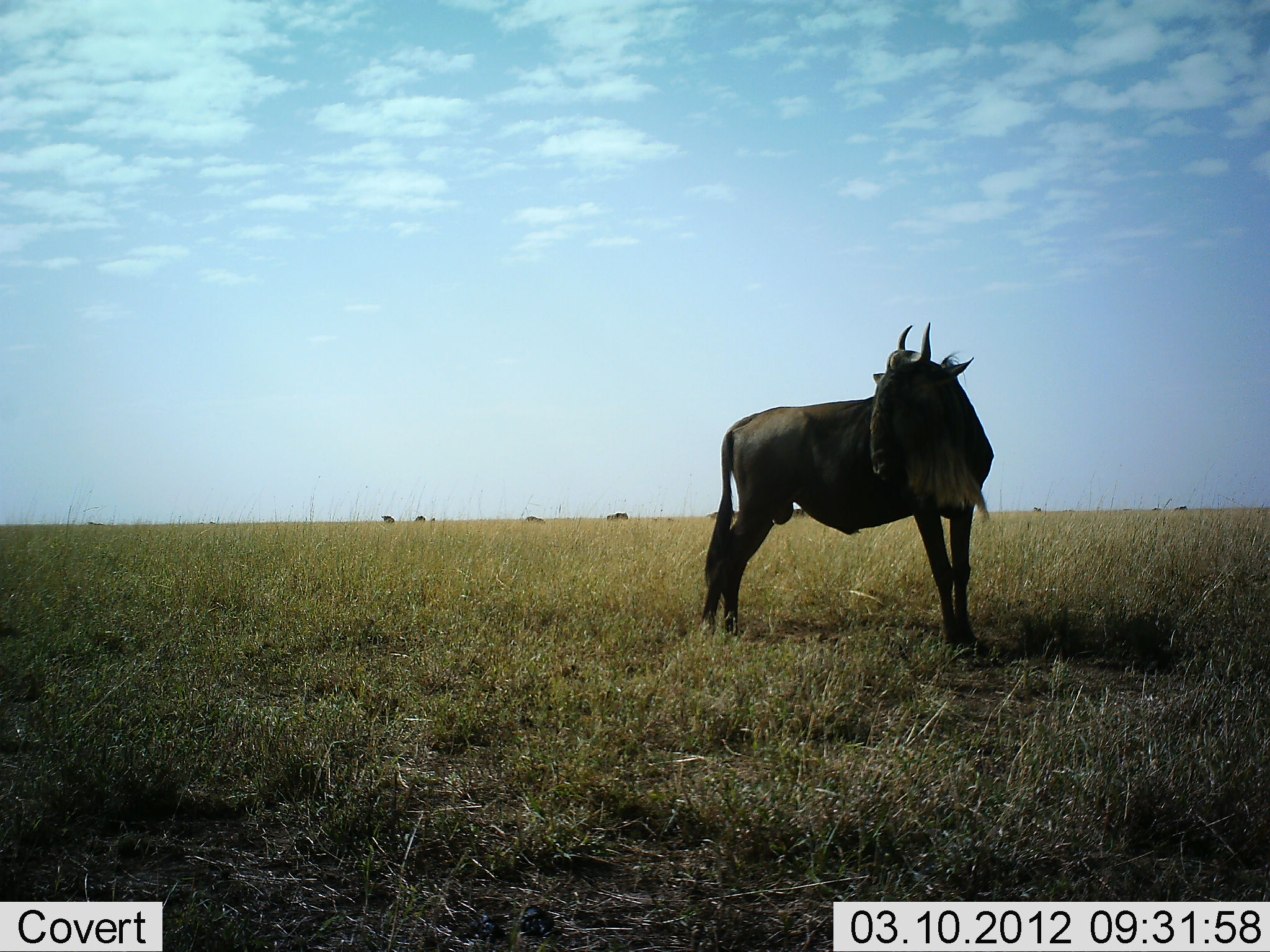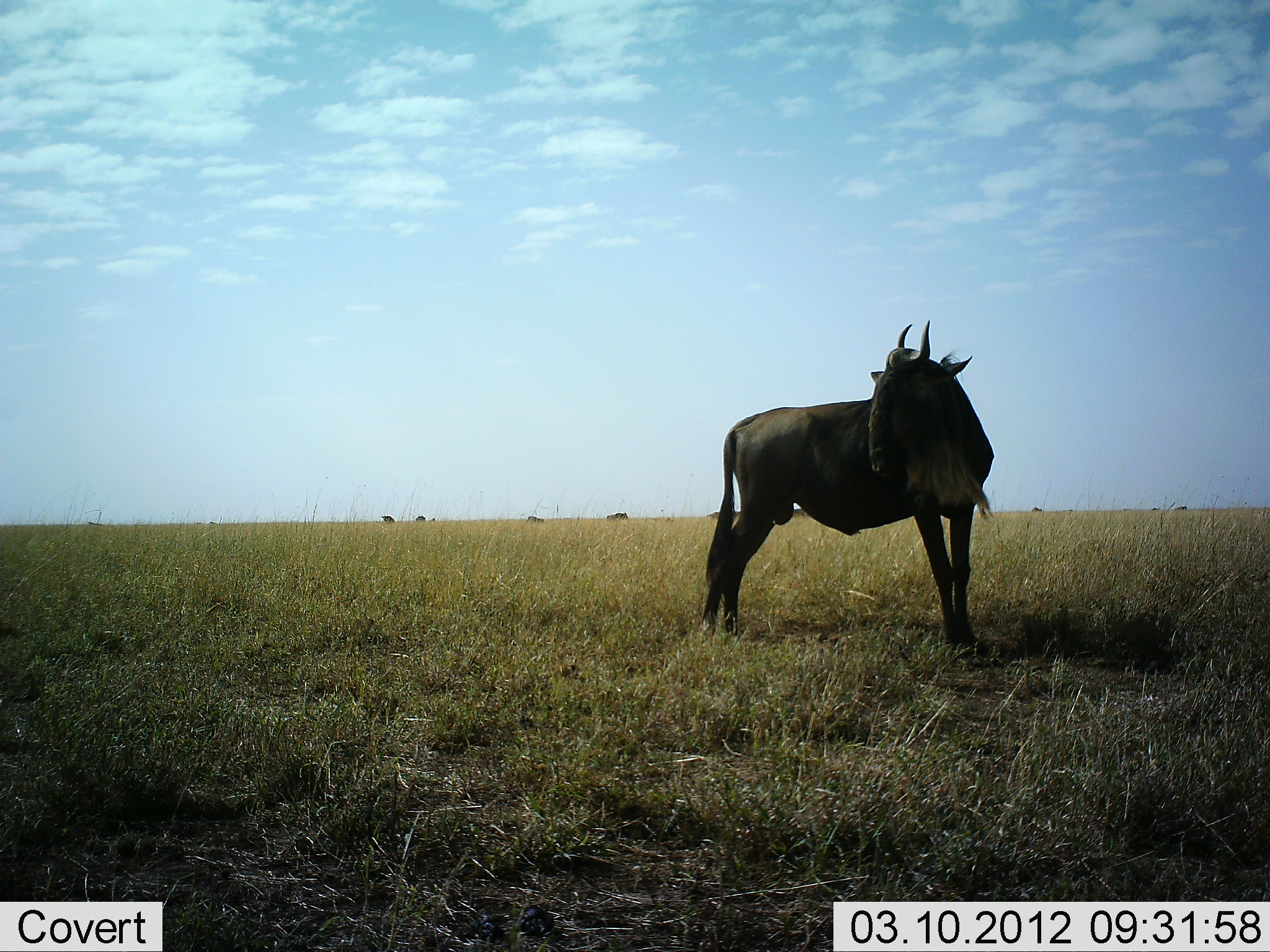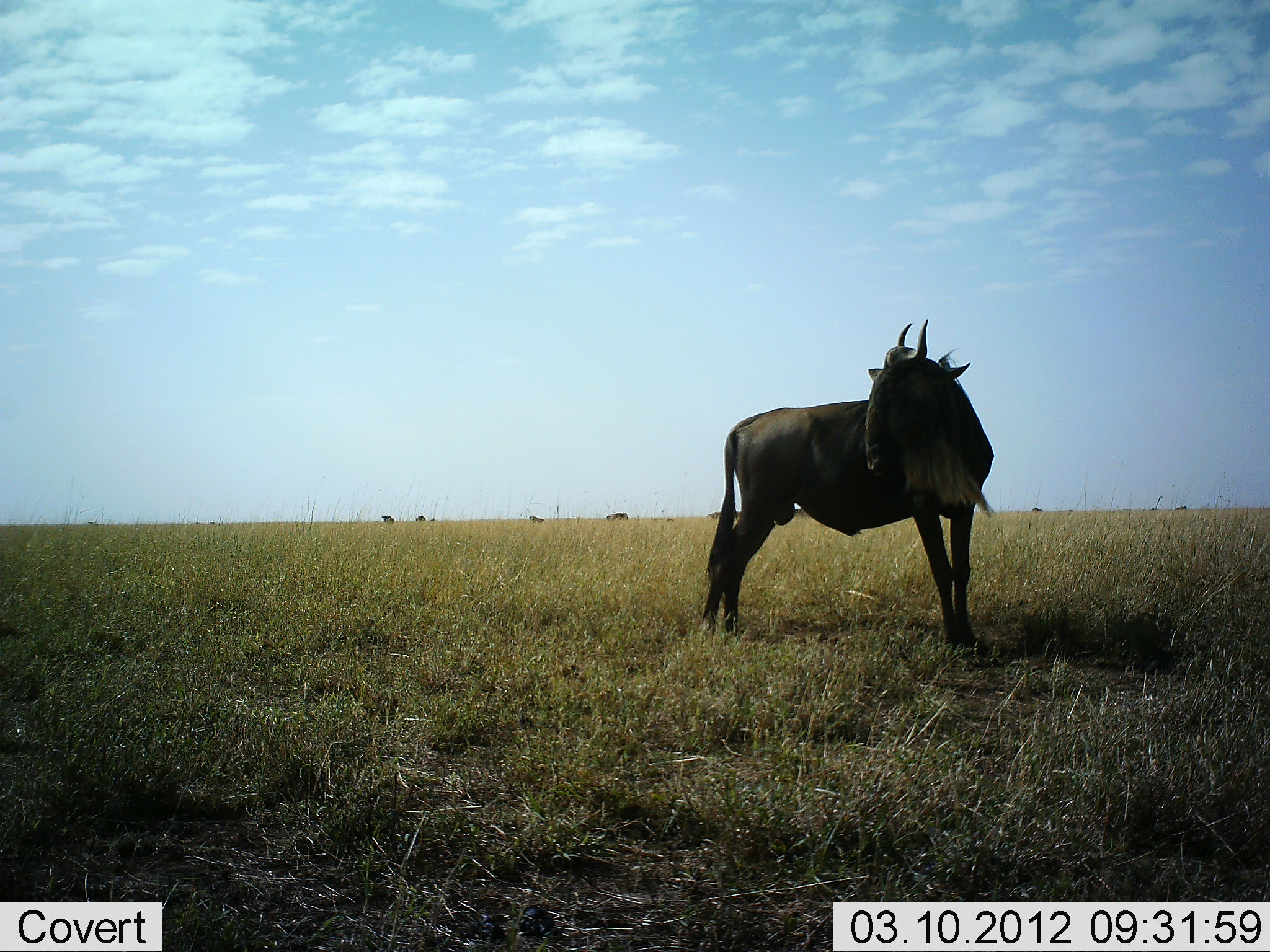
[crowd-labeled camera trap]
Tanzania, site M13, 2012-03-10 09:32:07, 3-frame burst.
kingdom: Animalia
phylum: Chordata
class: Mammalia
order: Artiodactyla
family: Bovidae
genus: Connochaetes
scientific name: Connochaetes taurinus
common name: blue wildebeest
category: wildebeest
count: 1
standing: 100%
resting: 6%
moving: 6%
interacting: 0%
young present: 0%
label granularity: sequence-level